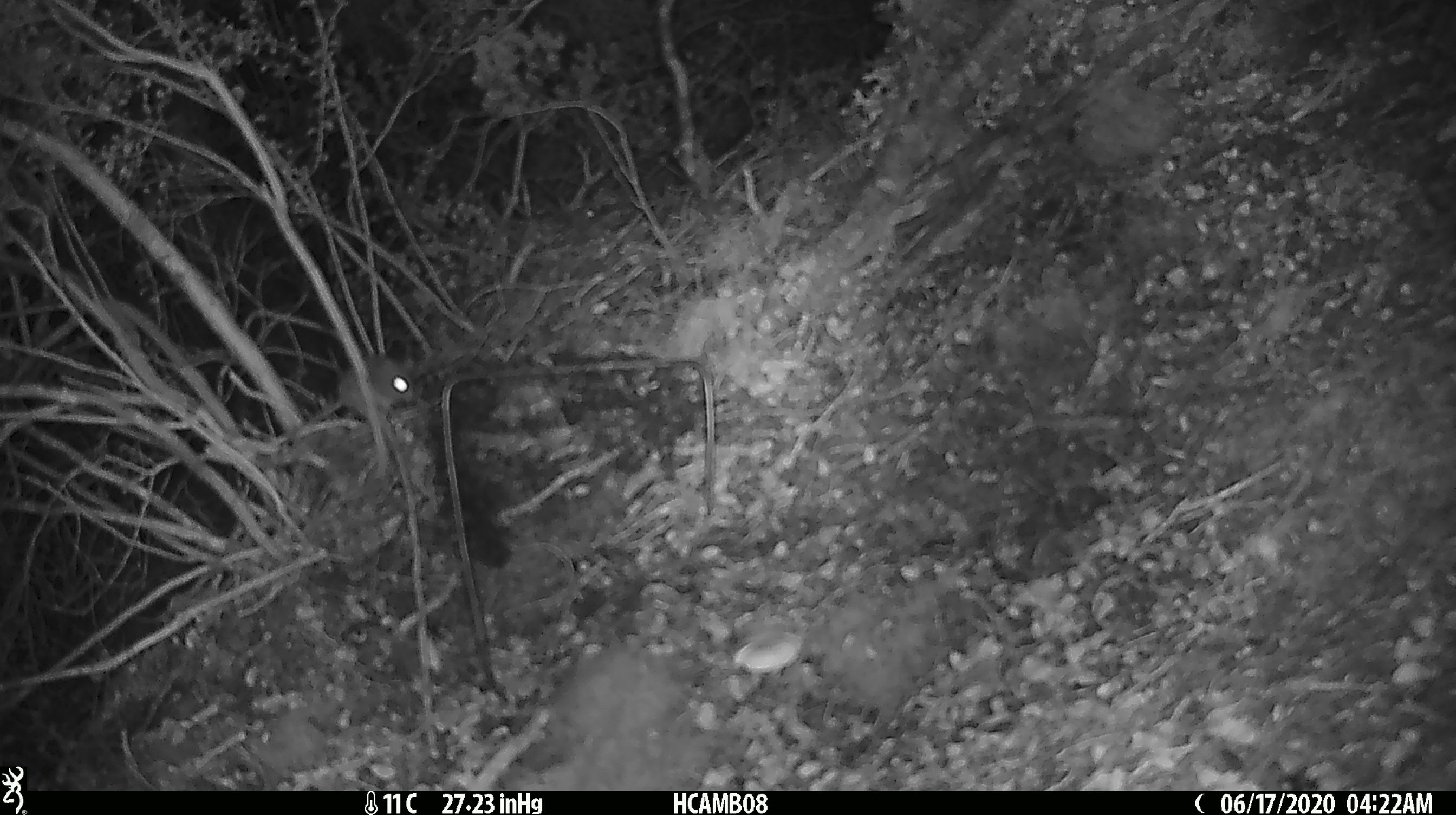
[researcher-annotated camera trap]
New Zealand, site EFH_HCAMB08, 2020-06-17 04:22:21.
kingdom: Animalia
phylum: Chordata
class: Mammalia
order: Rodentia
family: Muridae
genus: Mus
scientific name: Mus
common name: mouse